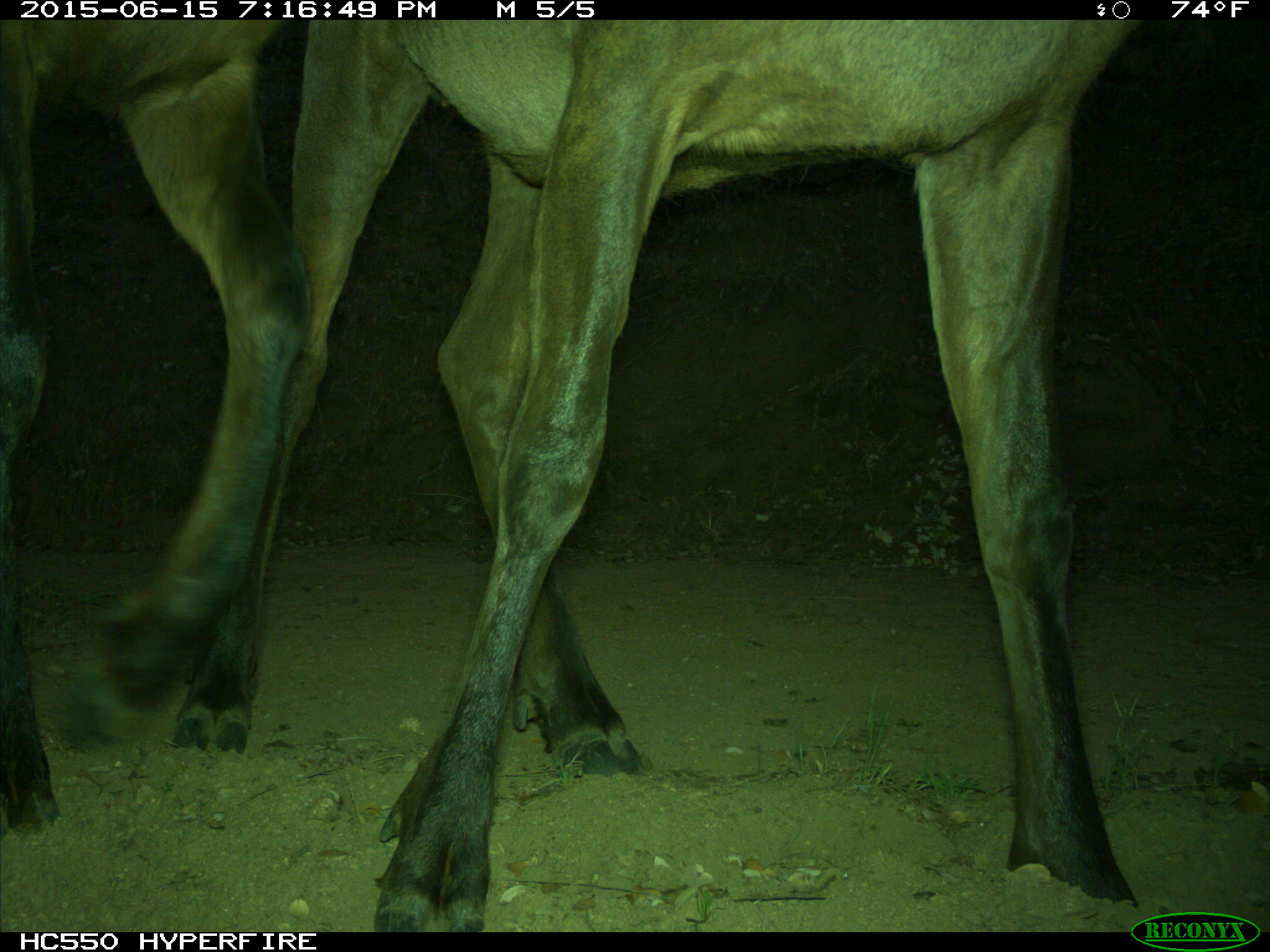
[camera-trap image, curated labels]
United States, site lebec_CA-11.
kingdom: Animalia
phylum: Chordata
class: Mammalia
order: Artiodactyla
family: Cervidae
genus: Cervus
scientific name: Cervus canadensis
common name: elk